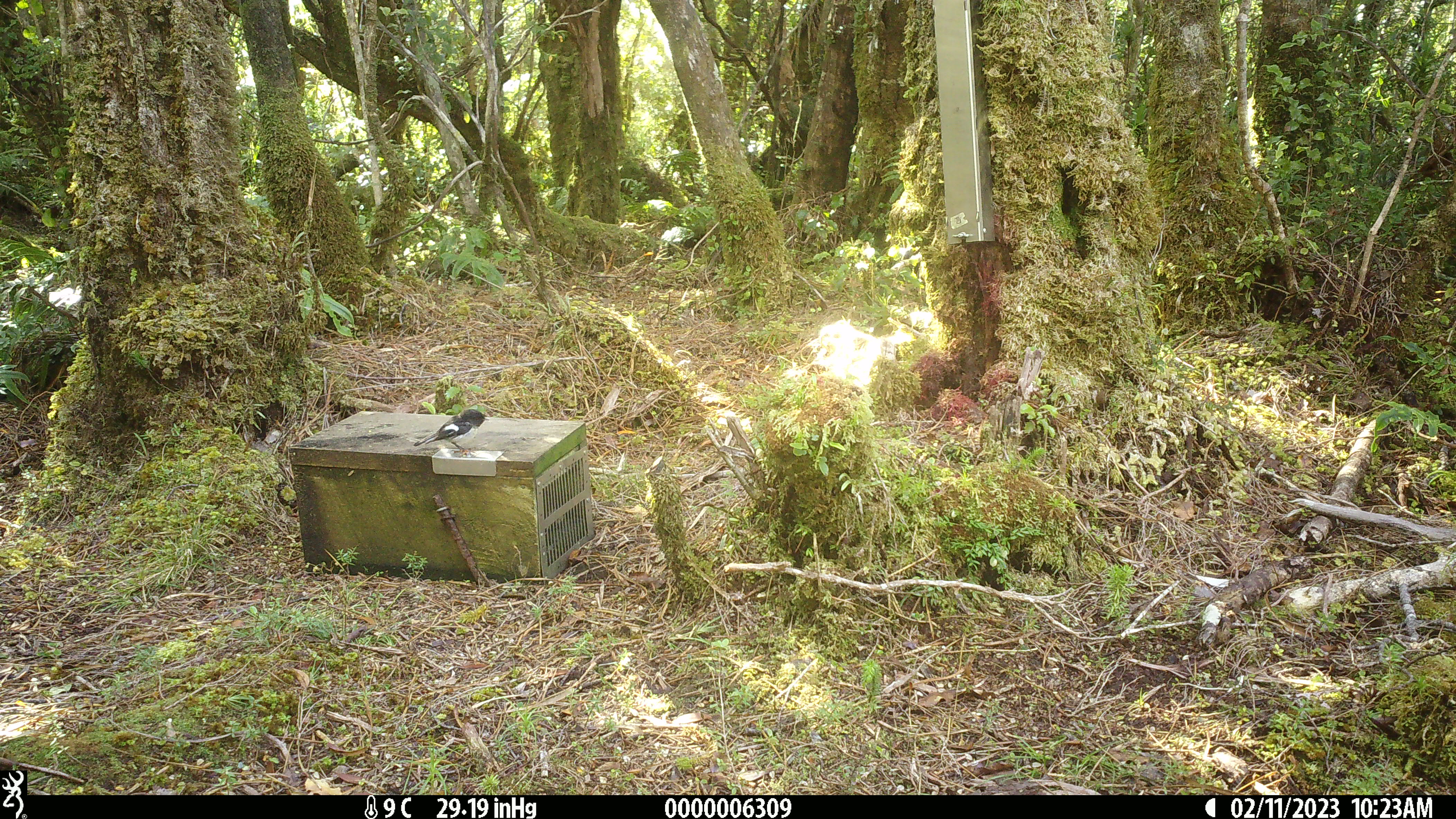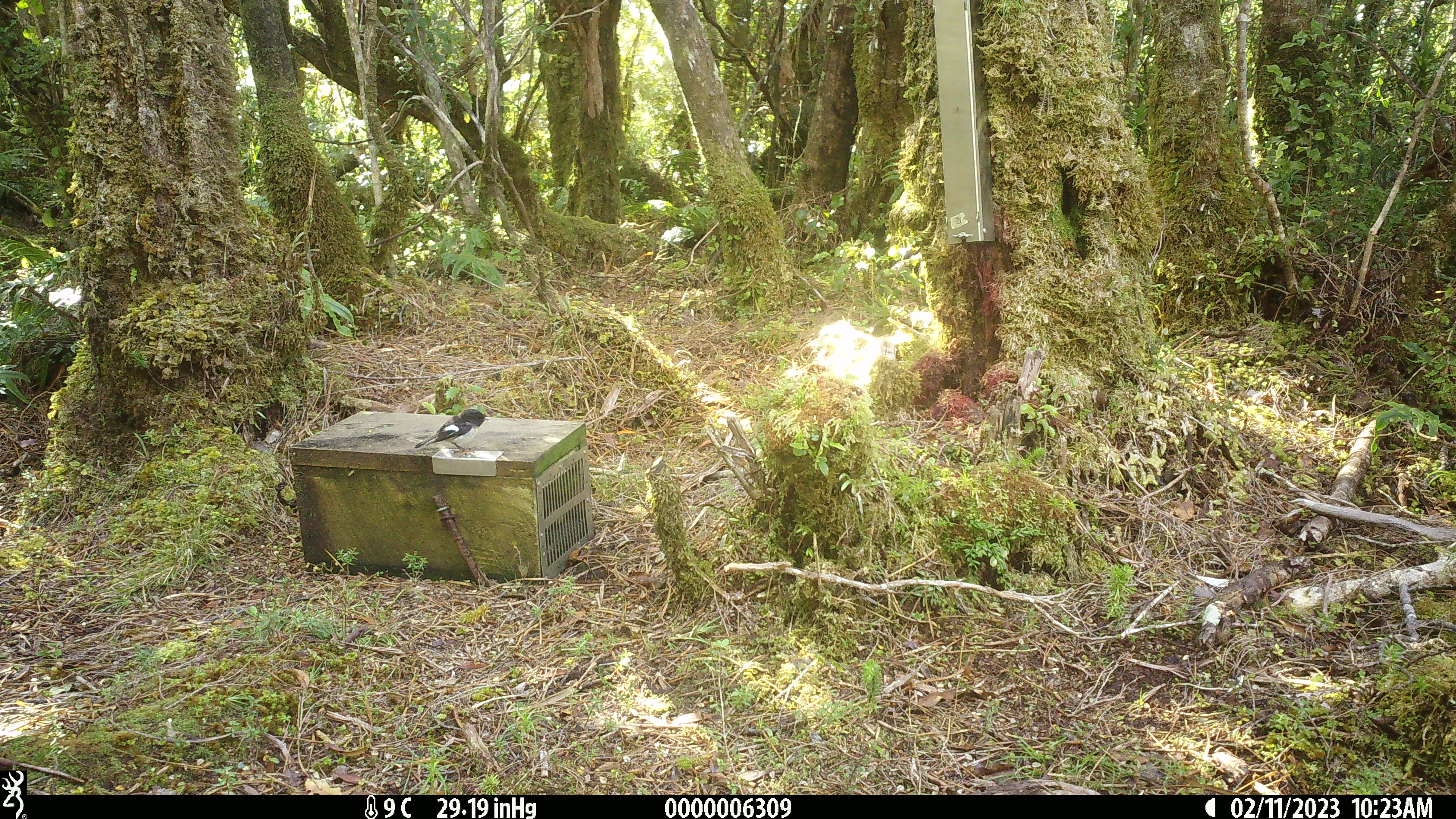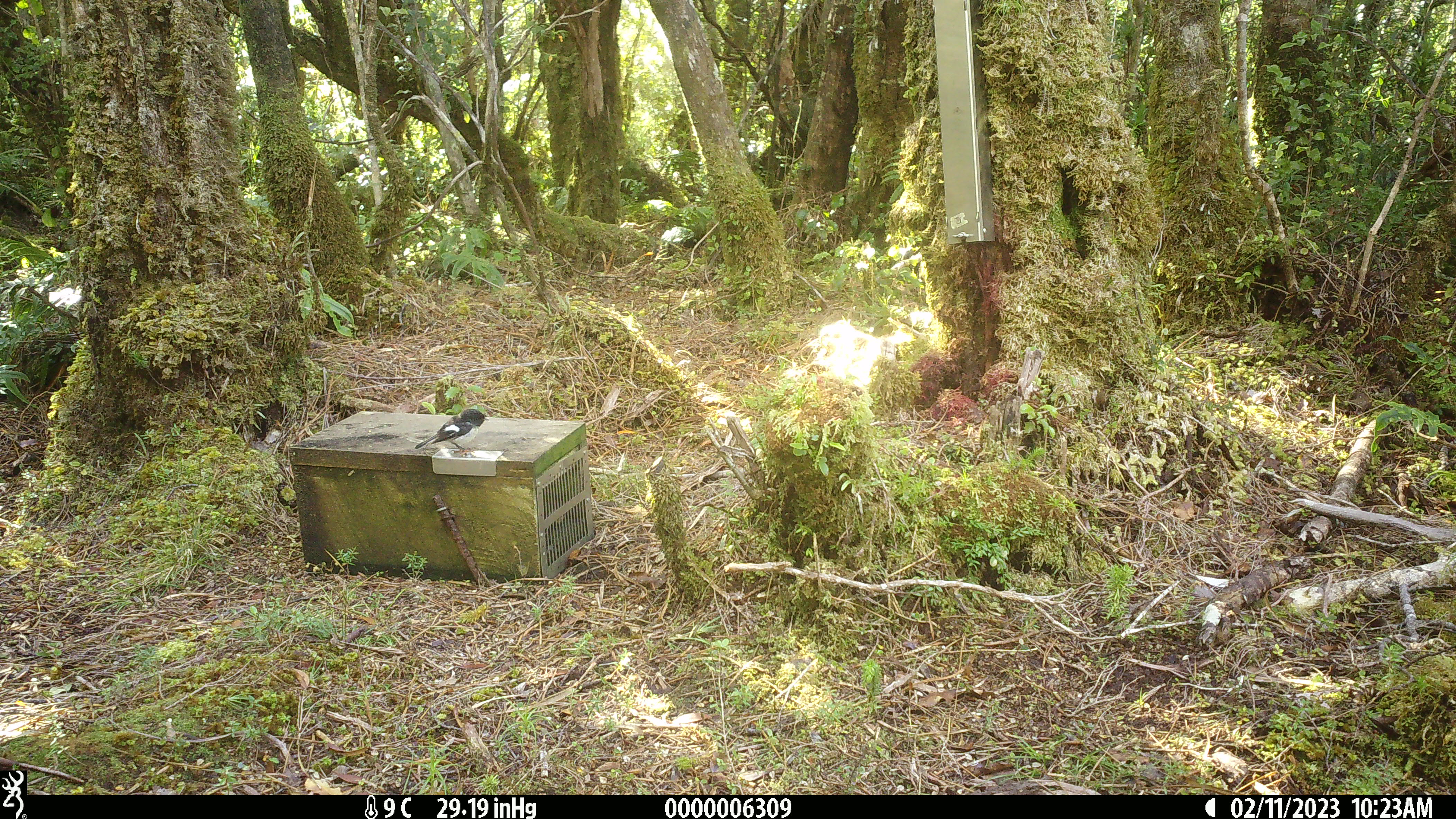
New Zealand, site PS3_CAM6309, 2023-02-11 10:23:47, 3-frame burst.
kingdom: Animalia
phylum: Chordata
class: Aves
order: Passeriformes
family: Petroicidae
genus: Petroica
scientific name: Petroica macrocephala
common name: tomtit